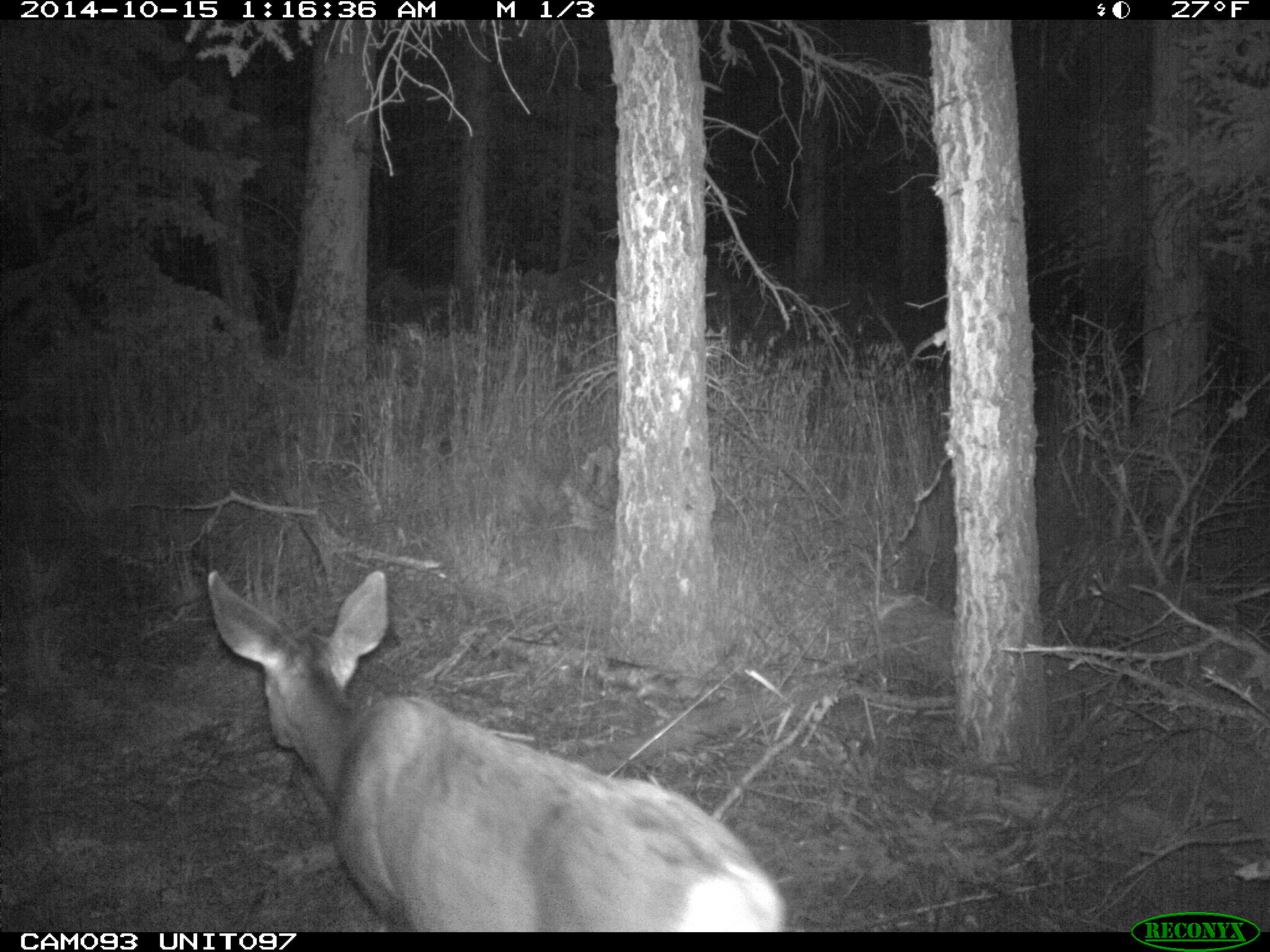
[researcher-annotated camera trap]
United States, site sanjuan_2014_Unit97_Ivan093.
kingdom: Animalia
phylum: Chordata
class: Mammalia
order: Artiodactyla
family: Cervidae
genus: Odocoileus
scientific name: Odocoileus hemionus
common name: mule deer